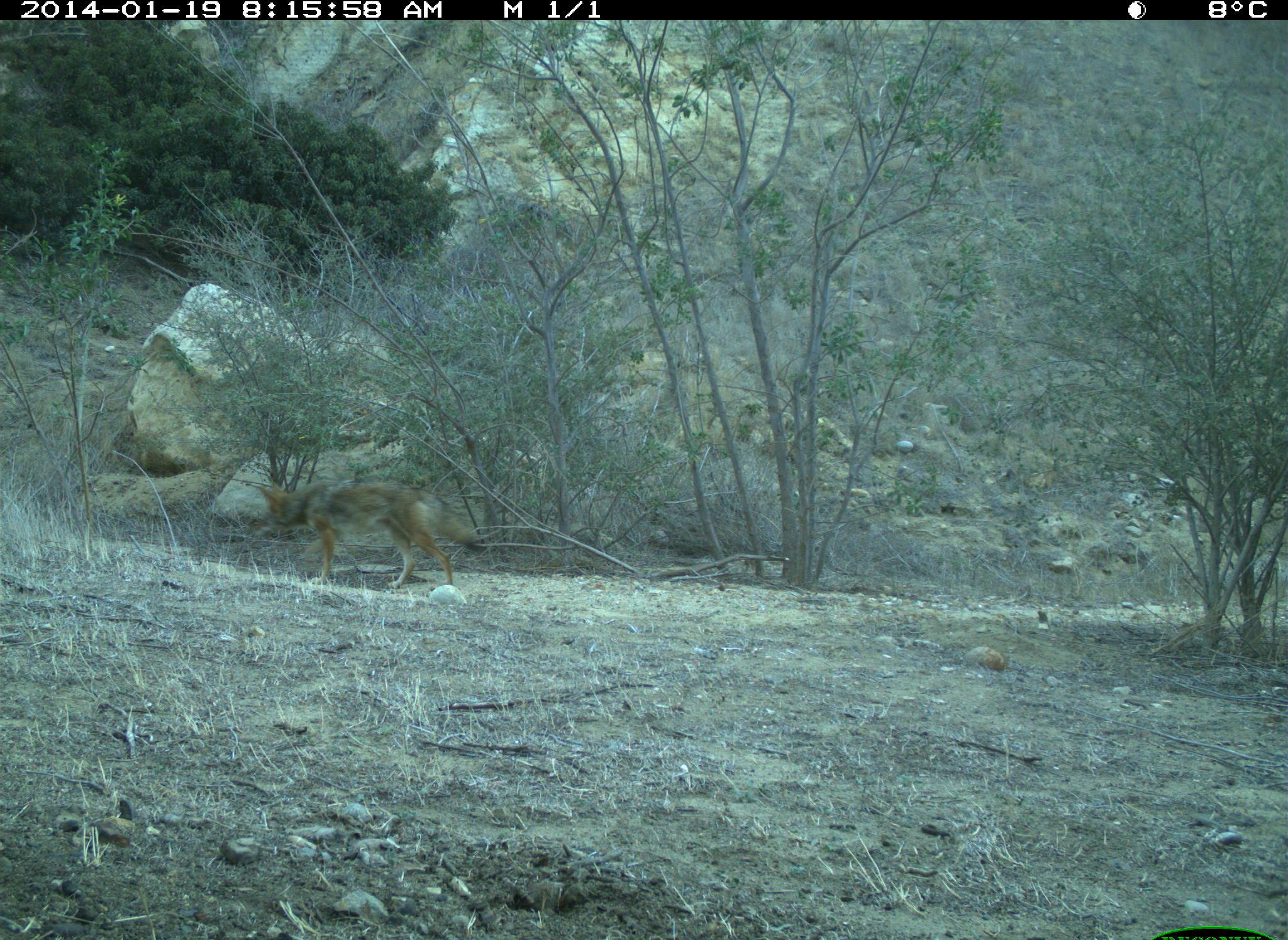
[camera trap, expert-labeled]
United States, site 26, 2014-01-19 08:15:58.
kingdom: Animalia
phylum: Chordata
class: Mammalia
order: Carnivora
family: Canidae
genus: Canis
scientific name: Canis latrans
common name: coyote